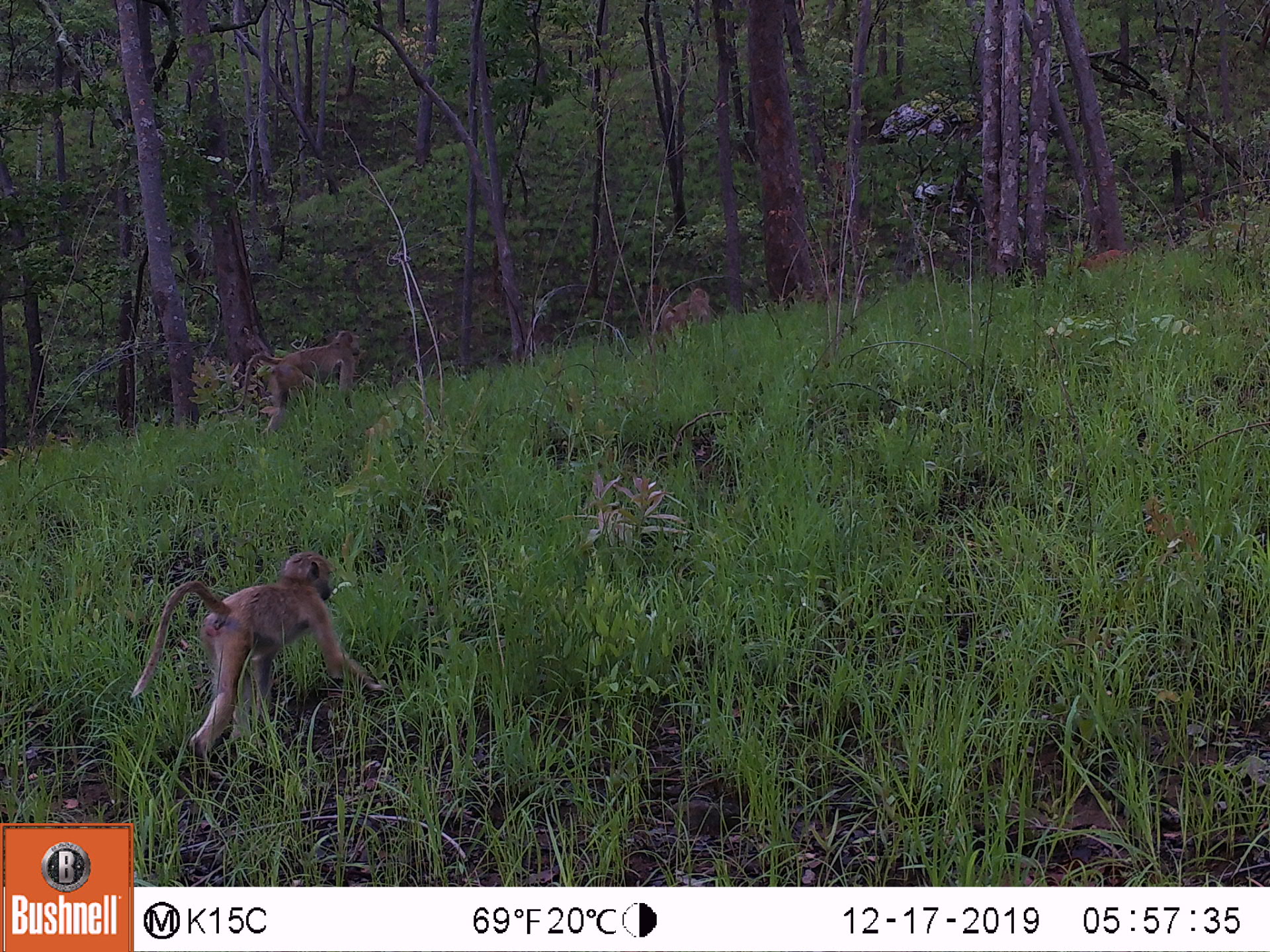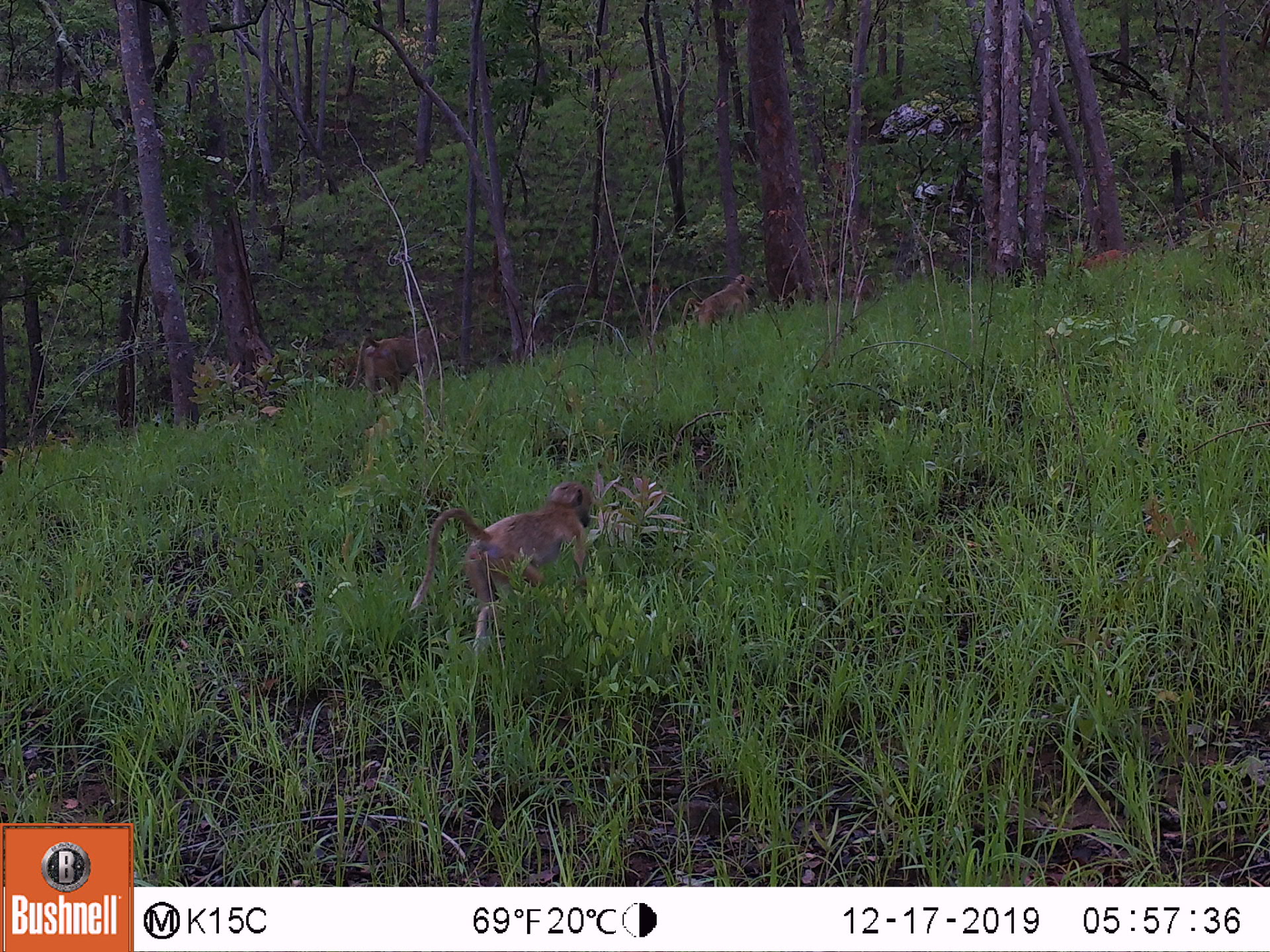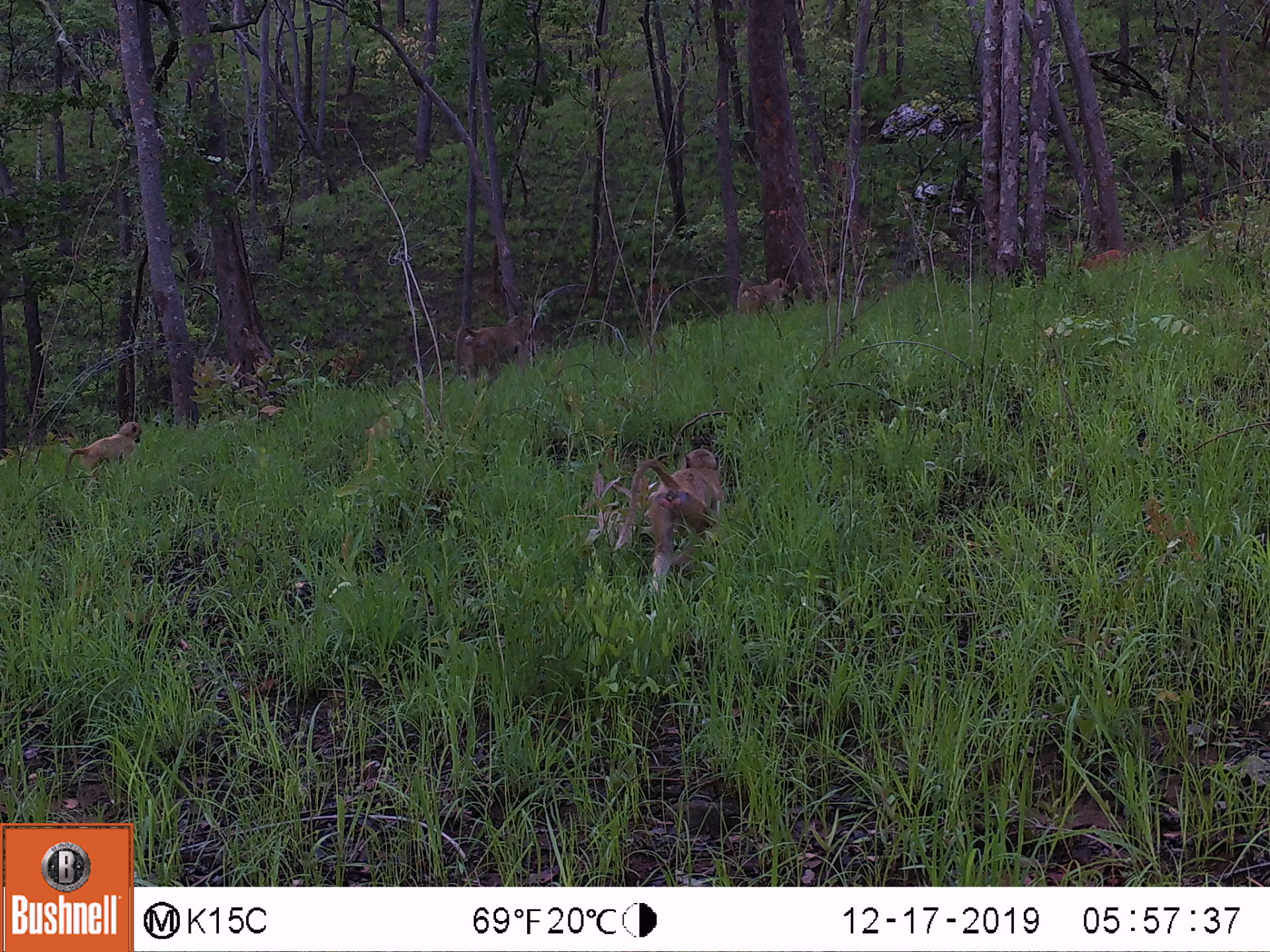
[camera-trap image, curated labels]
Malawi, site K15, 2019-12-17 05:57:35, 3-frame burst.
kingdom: Animalia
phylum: Chordata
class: Mammalia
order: Primates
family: Cercopithecidae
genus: Papio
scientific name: Papio cynocephalus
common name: yellow baboon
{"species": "yellow baboon (Papio cynocephalus)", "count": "3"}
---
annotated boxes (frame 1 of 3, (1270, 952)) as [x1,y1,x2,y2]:
yellow baboon: [130,543,379,759]; [217,330,359,429]; [649,287,712,351]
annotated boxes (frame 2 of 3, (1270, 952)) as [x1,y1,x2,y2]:
yellow baboon: [418,478,600,651]; [346,319,445,402]; [683,271,755,338]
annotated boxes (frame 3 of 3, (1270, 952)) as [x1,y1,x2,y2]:
yellow baboon: [619,439,728,603]; [447,310,540,392]; [57,422,145,498]; [728,273,791,327]